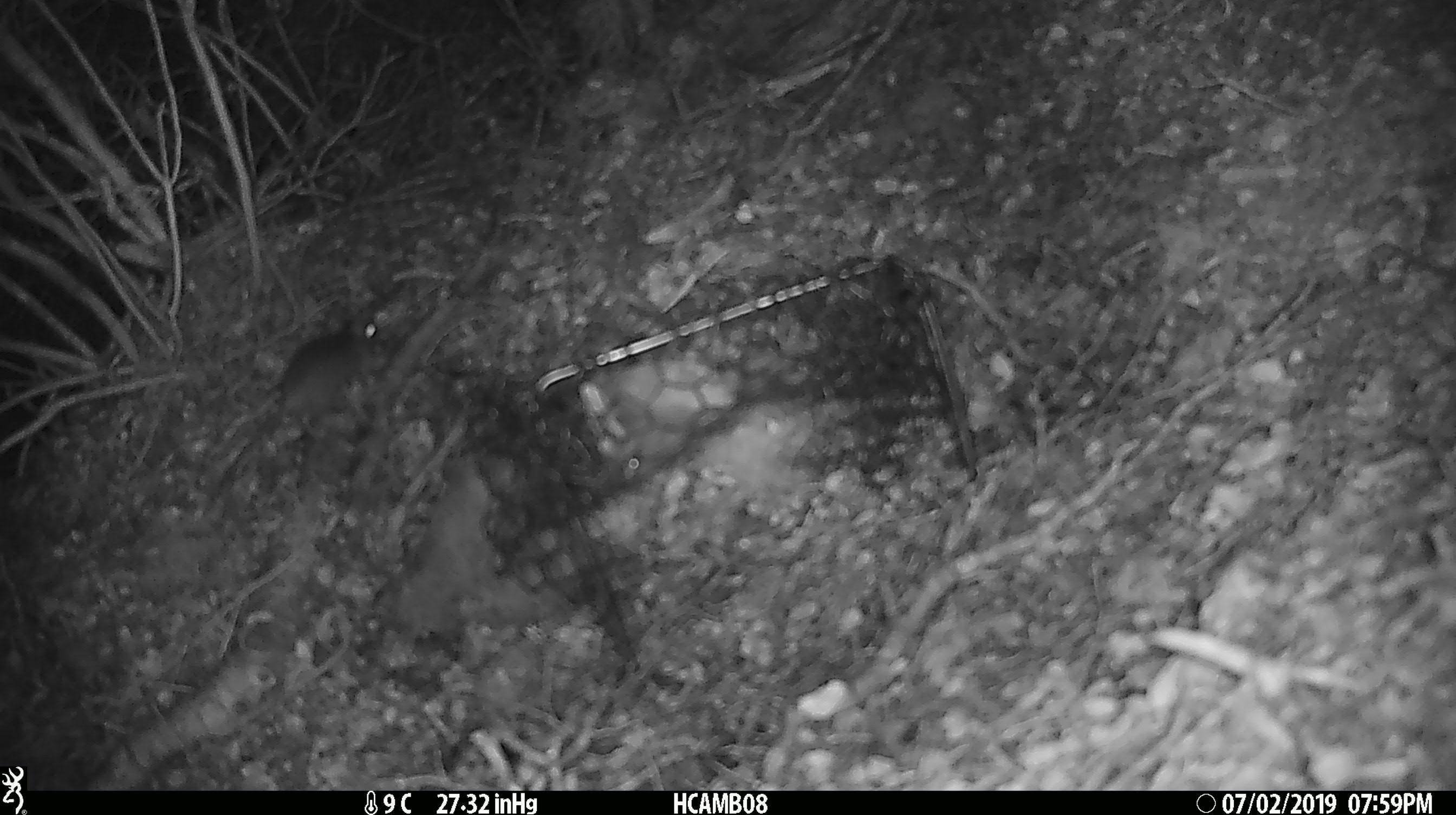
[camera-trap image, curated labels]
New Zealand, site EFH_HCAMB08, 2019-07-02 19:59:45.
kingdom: Animalia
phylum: Chordata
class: Mammalia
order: Rodentia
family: Muridae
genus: Mus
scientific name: Mus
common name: mouse